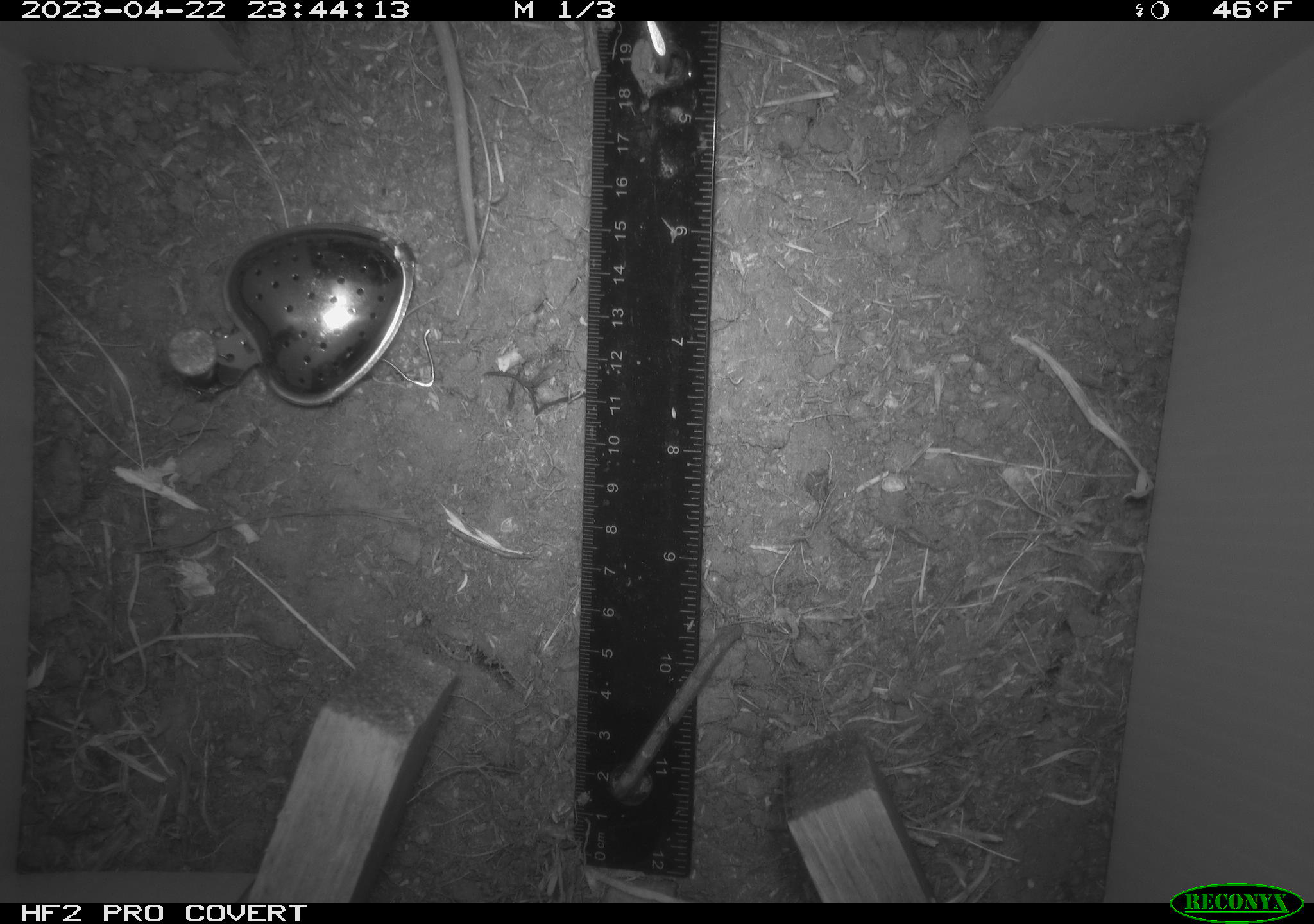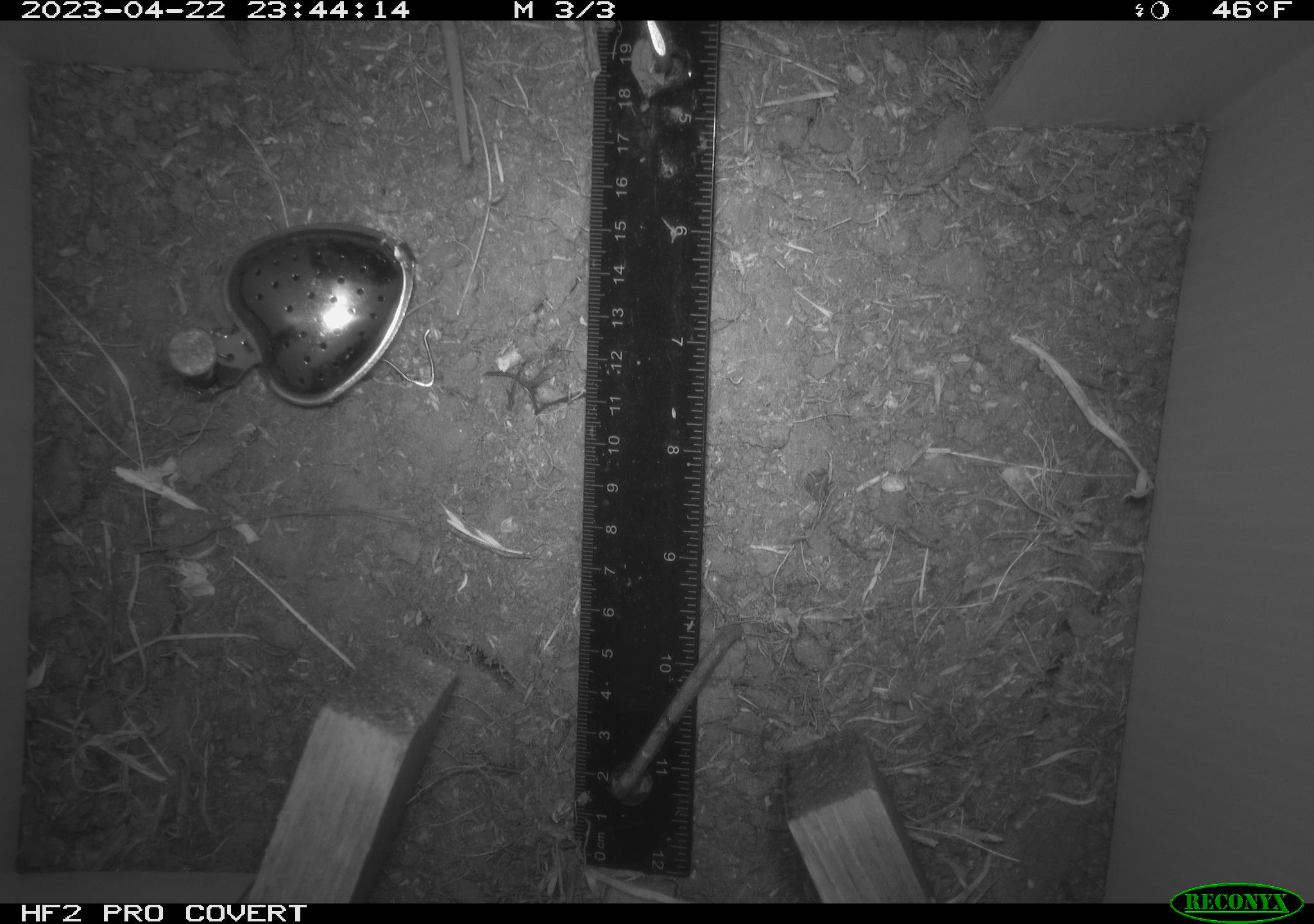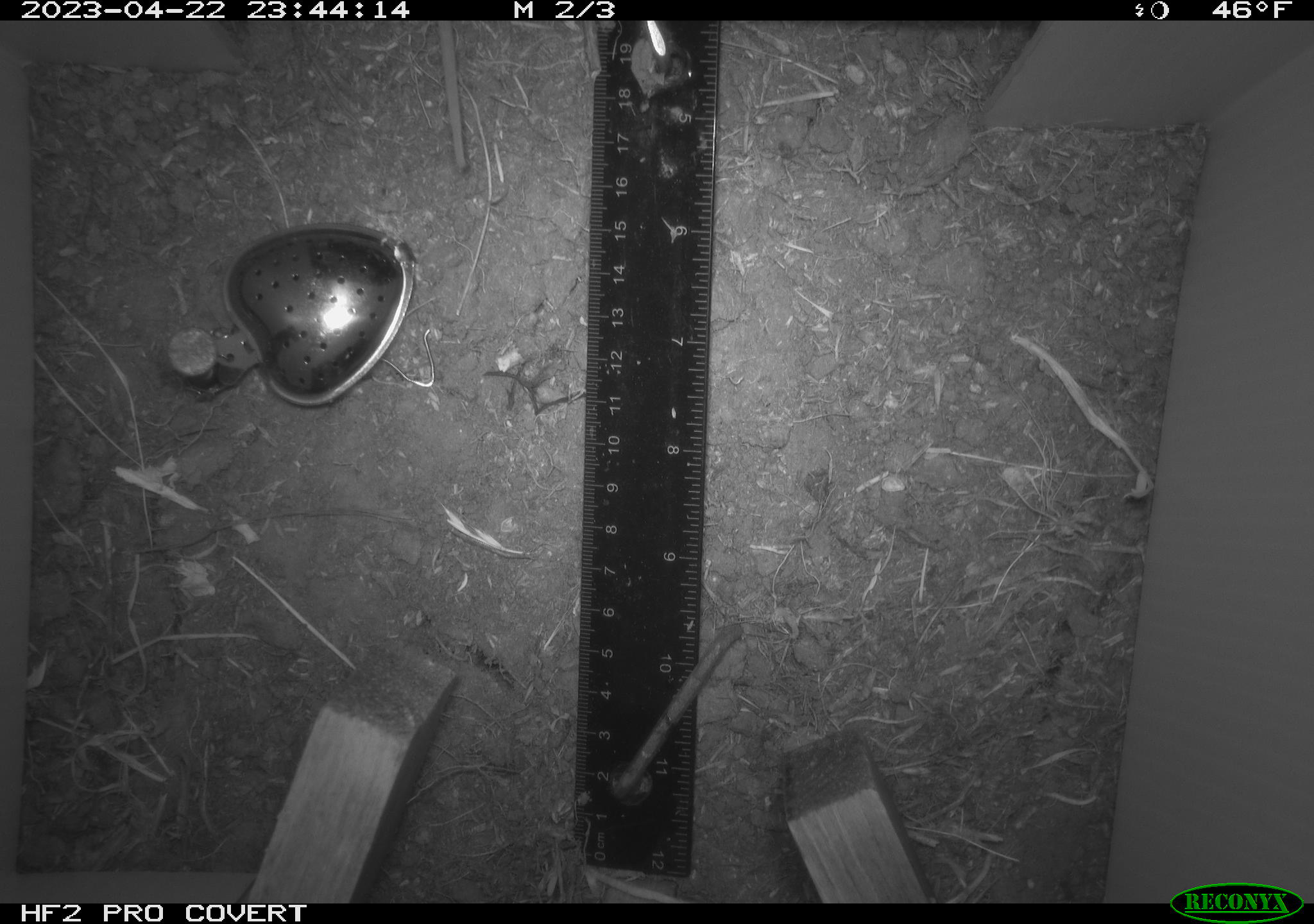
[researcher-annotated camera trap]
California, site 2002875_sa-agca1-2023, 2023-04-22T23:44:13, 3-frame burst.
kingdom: Animalia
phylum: Chordata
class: Mammalia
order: Rodentia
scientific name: Rodentia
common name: mouse species